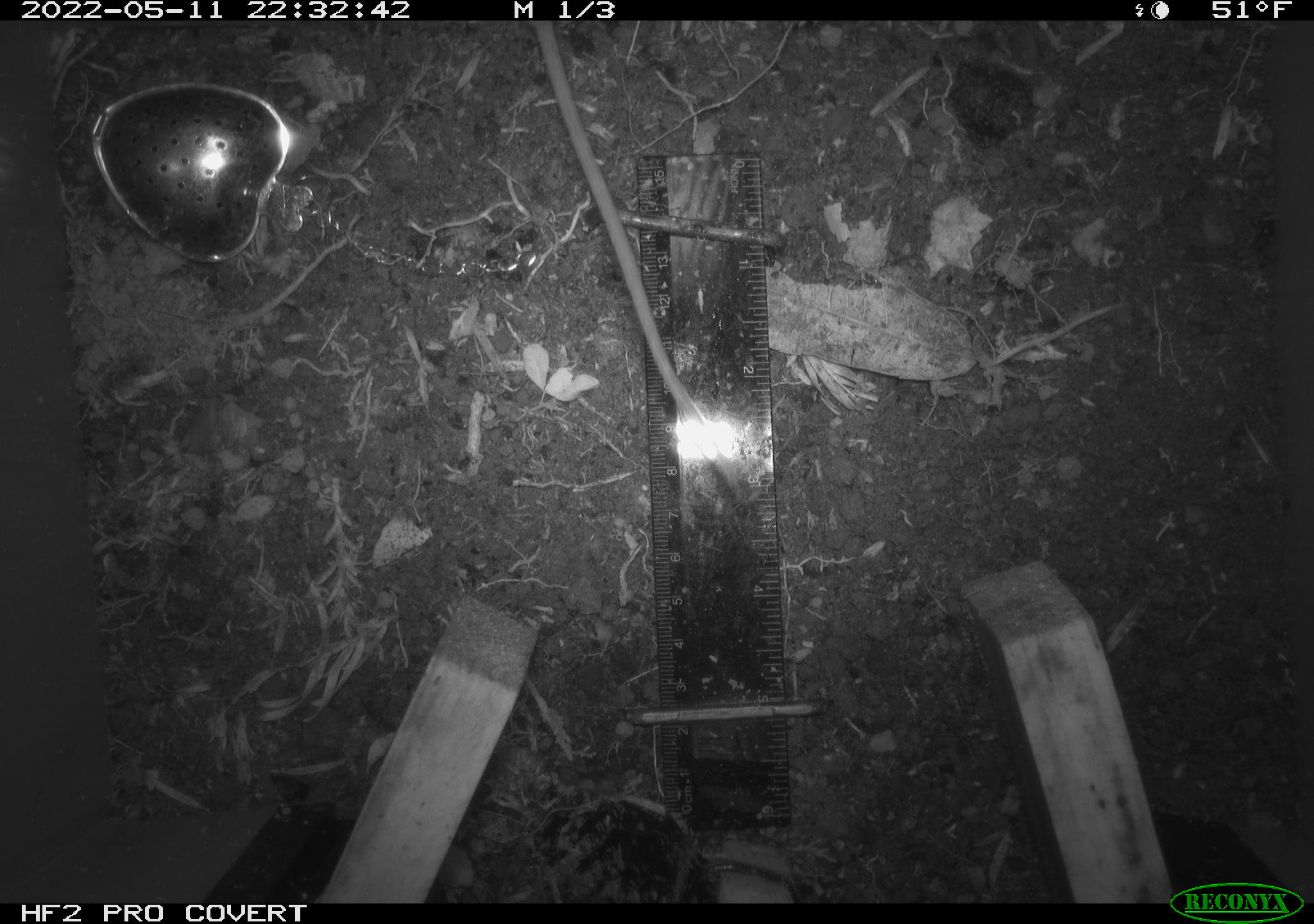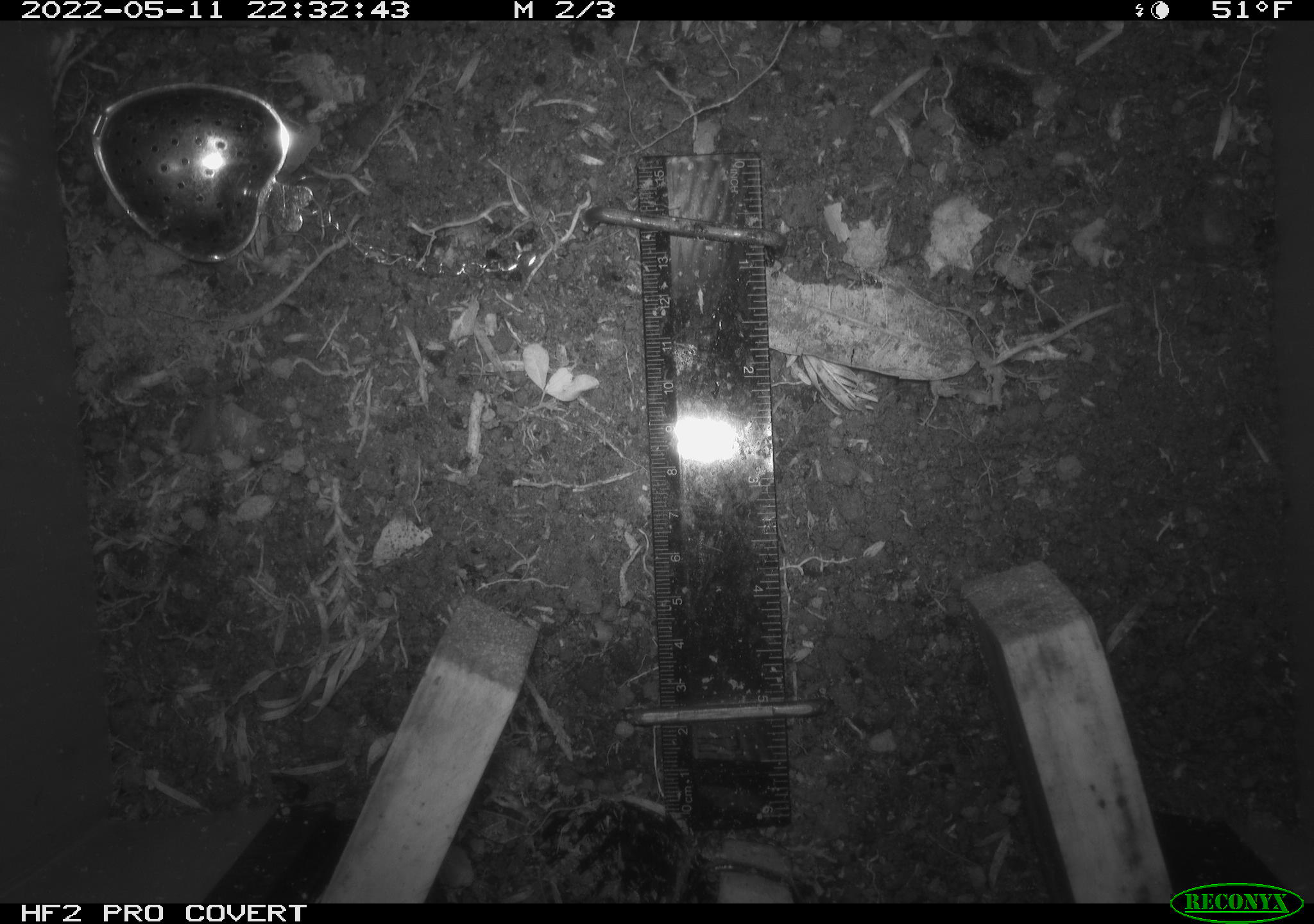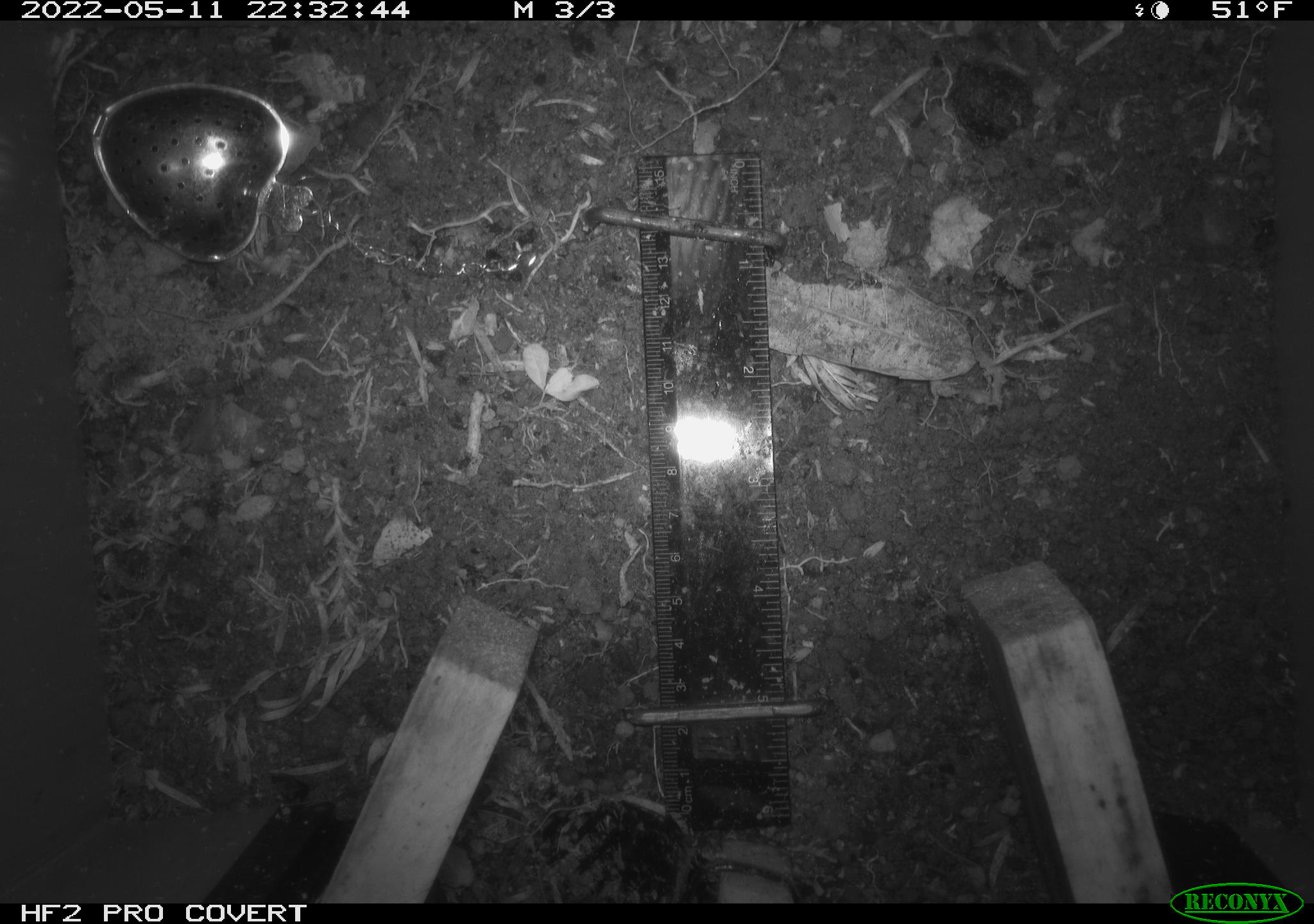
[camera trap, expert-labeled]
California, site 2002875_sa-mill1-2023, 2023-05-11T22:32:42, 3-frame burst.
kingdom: Animalia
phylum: Chordata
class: Mammalia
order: Rodentia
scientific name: Rodentia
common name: mouse species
Mouse species (Rodentia).